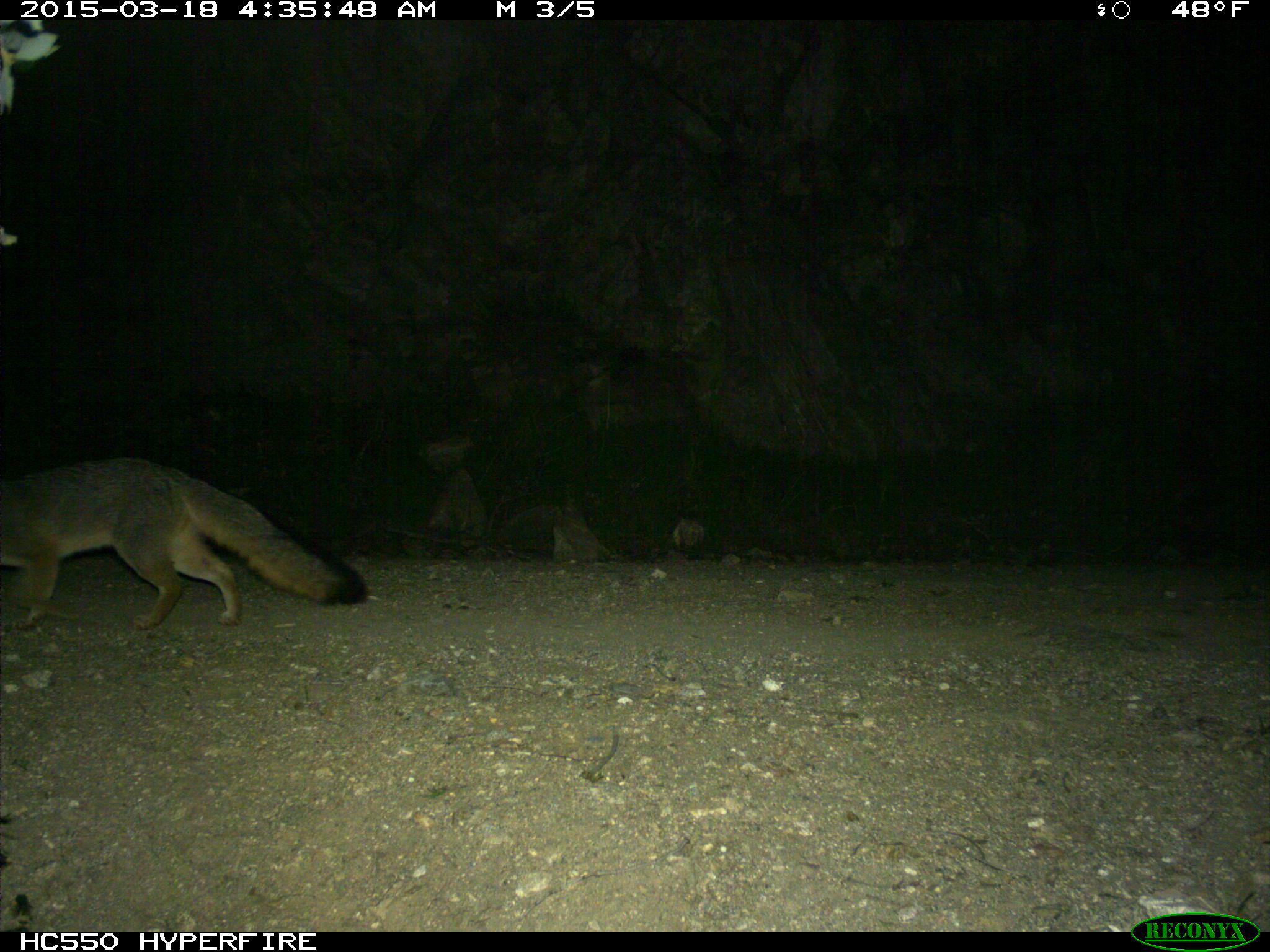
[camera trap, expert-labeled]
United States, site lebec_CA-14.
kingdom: Animalia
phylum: Chordata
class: Mammalia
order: Carnivora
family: Canidae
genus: Urocyon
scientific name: Urocyon cinereoargenteus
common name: gray fox